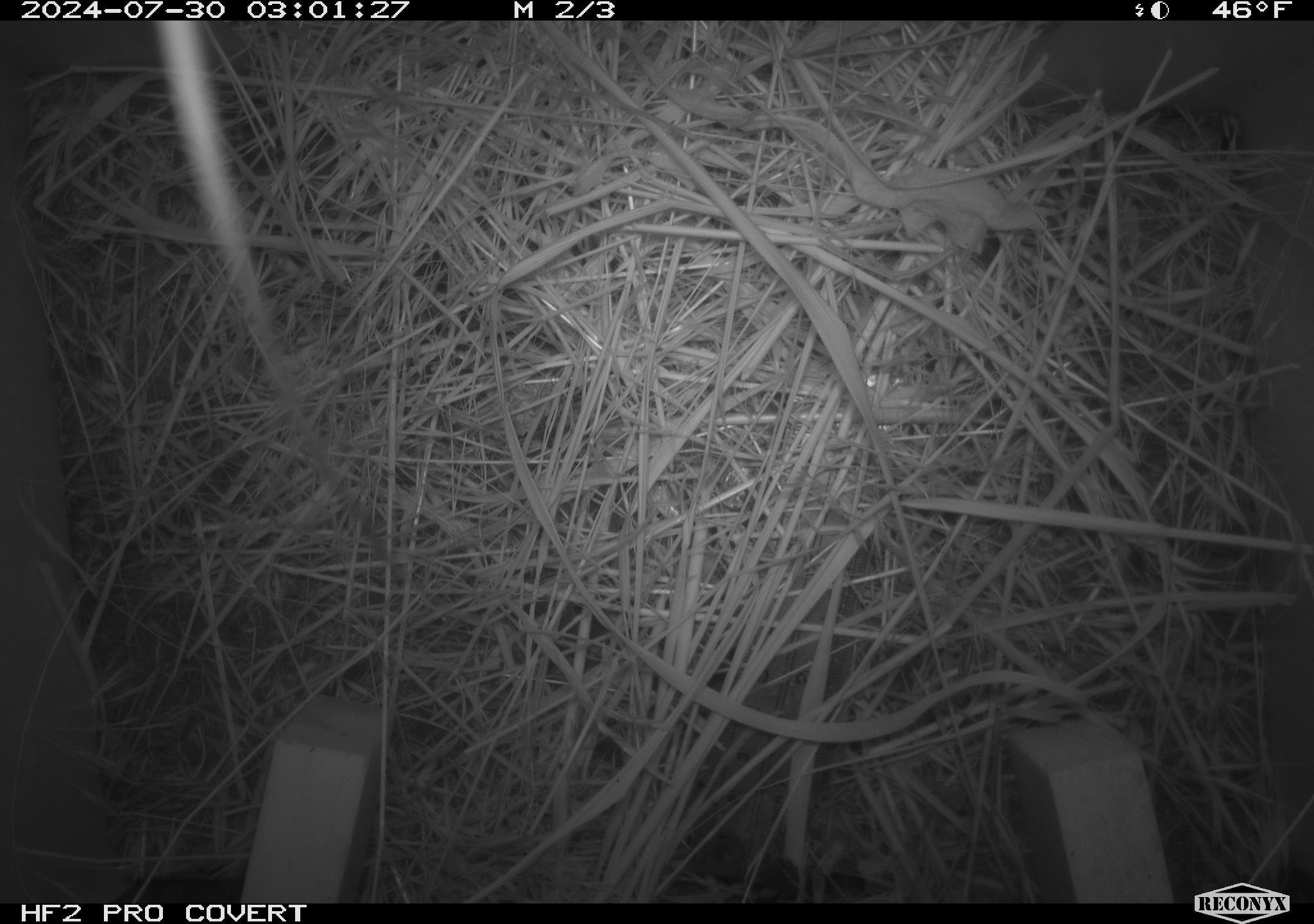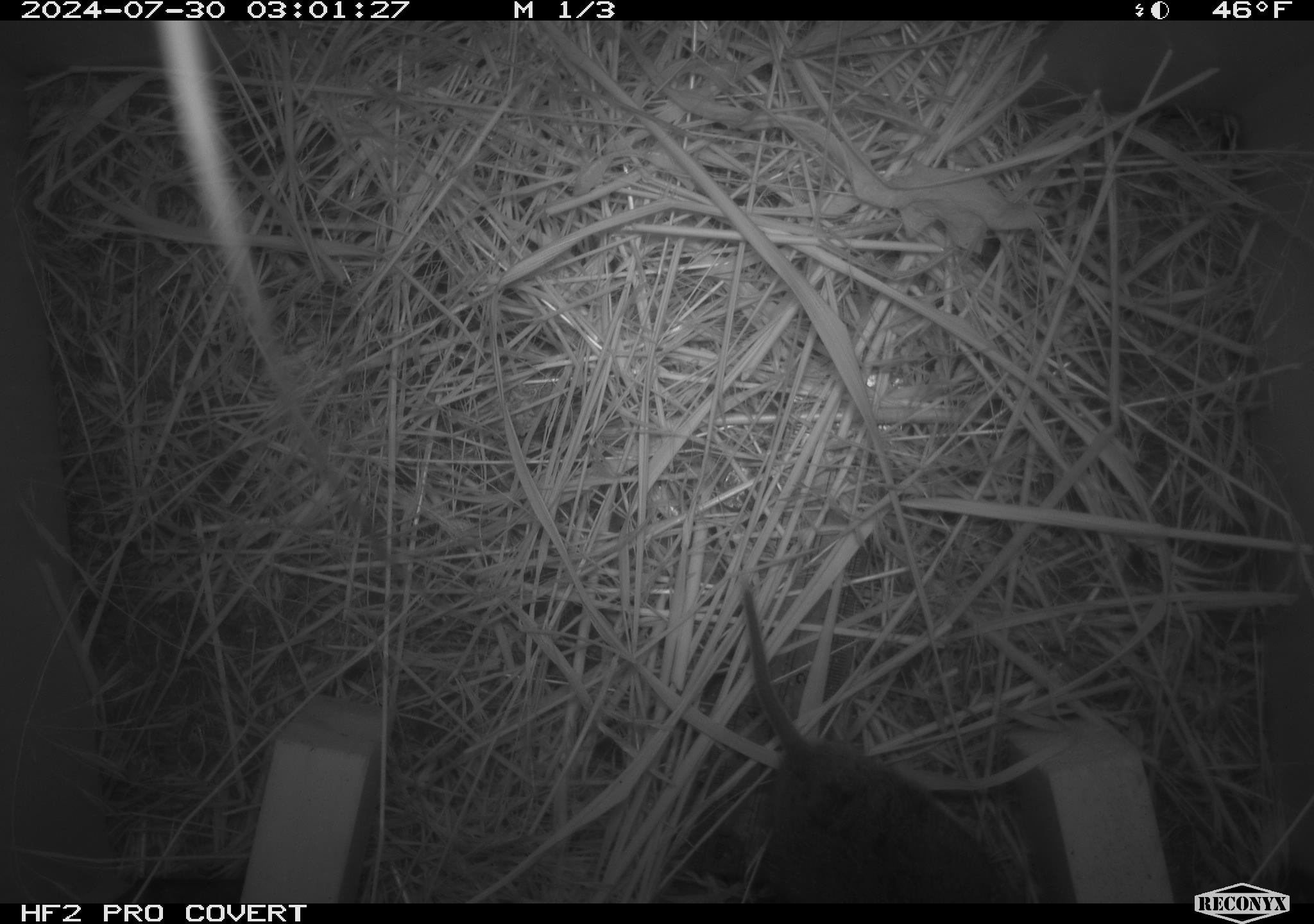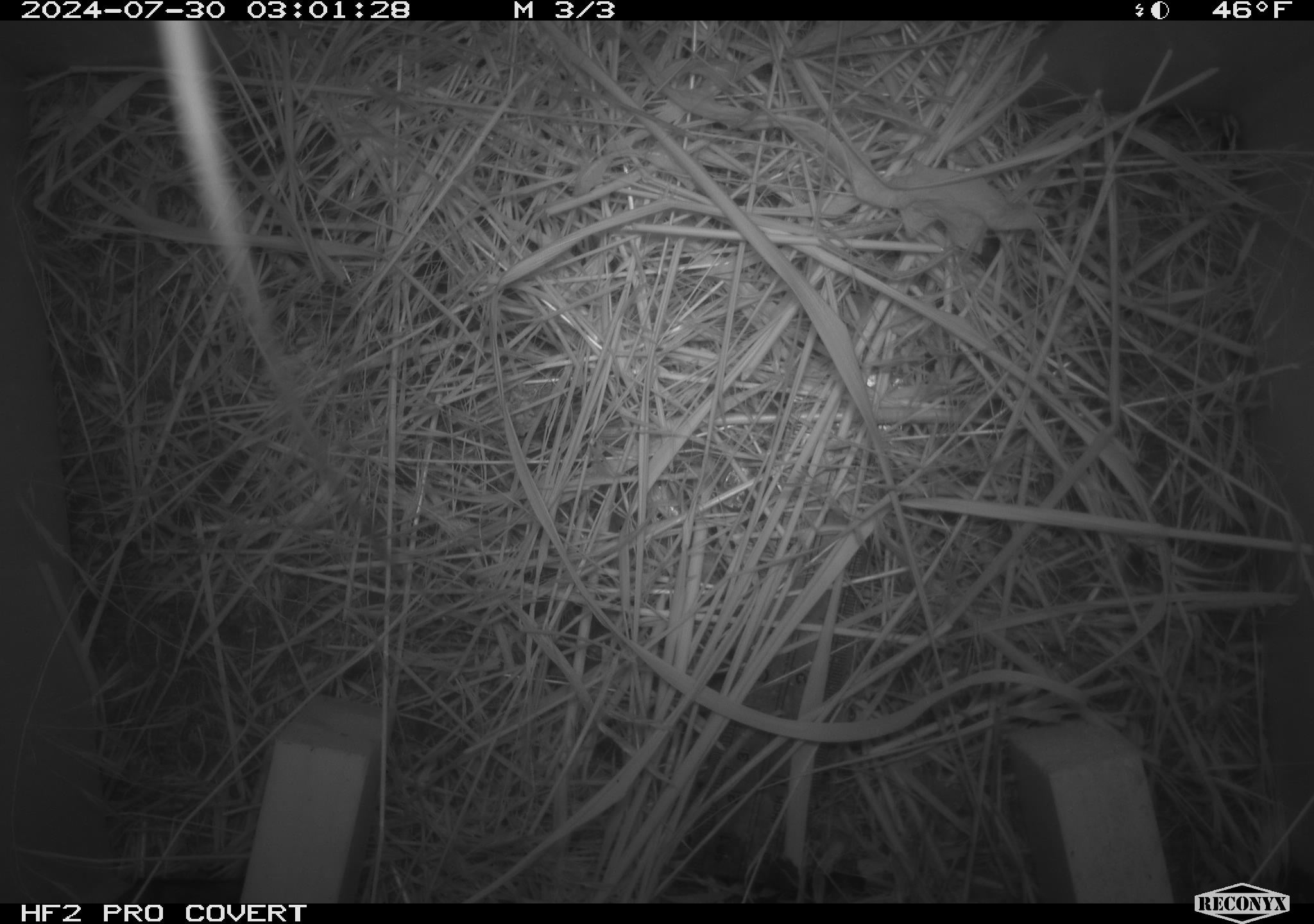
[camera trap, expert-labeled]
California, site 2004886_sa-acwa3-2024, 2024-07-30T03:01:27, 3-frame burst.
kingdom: Animalia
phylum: Chordata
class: Mammalia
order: Rodentia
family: Cricetidae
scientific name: Arvicolinae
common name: voles, lemmings, and muskrats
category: arvicolinae subfamily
Arvicolinae subfamily (voles, lemmings, and muskrats) (Arvicolinae).